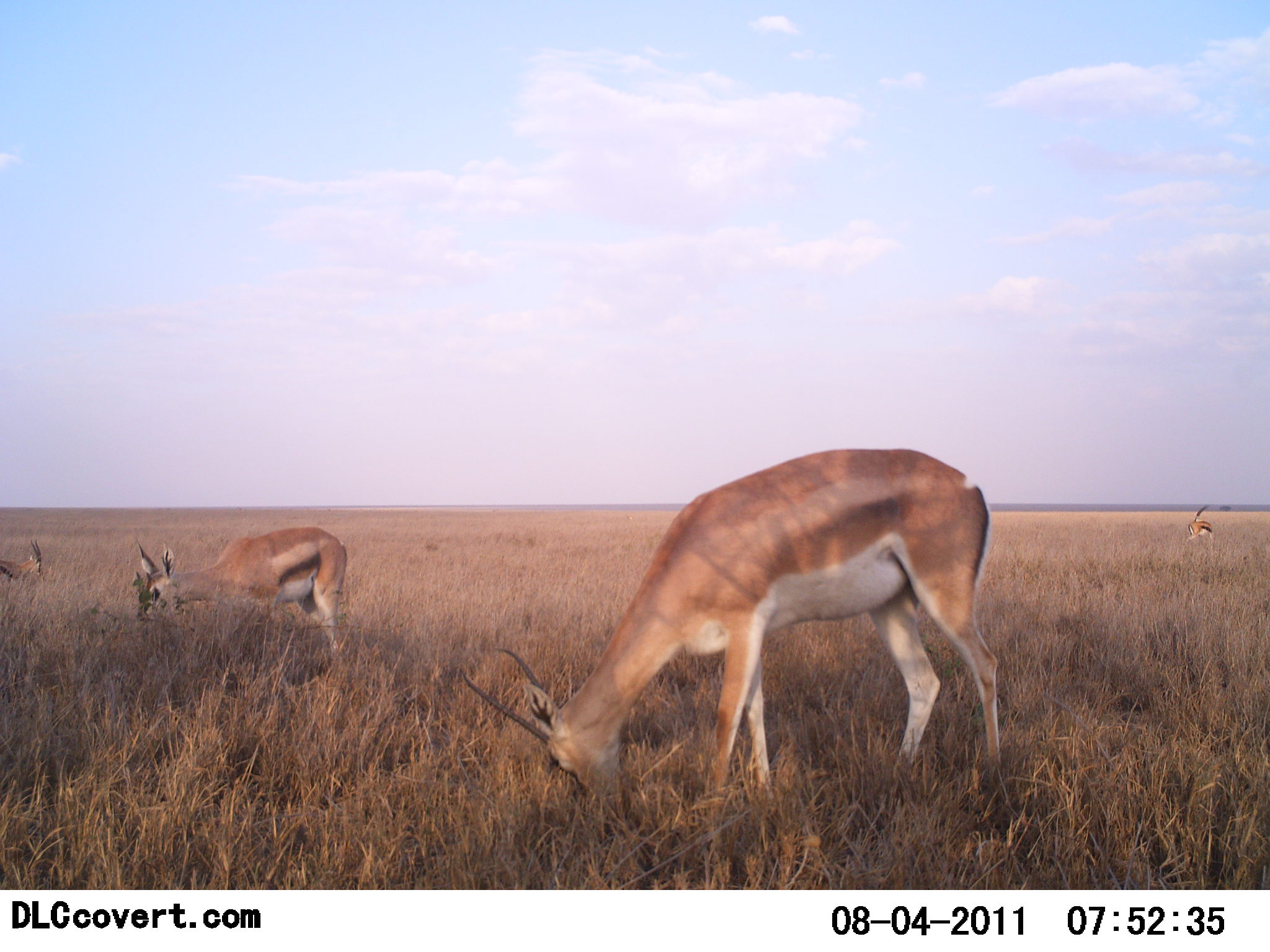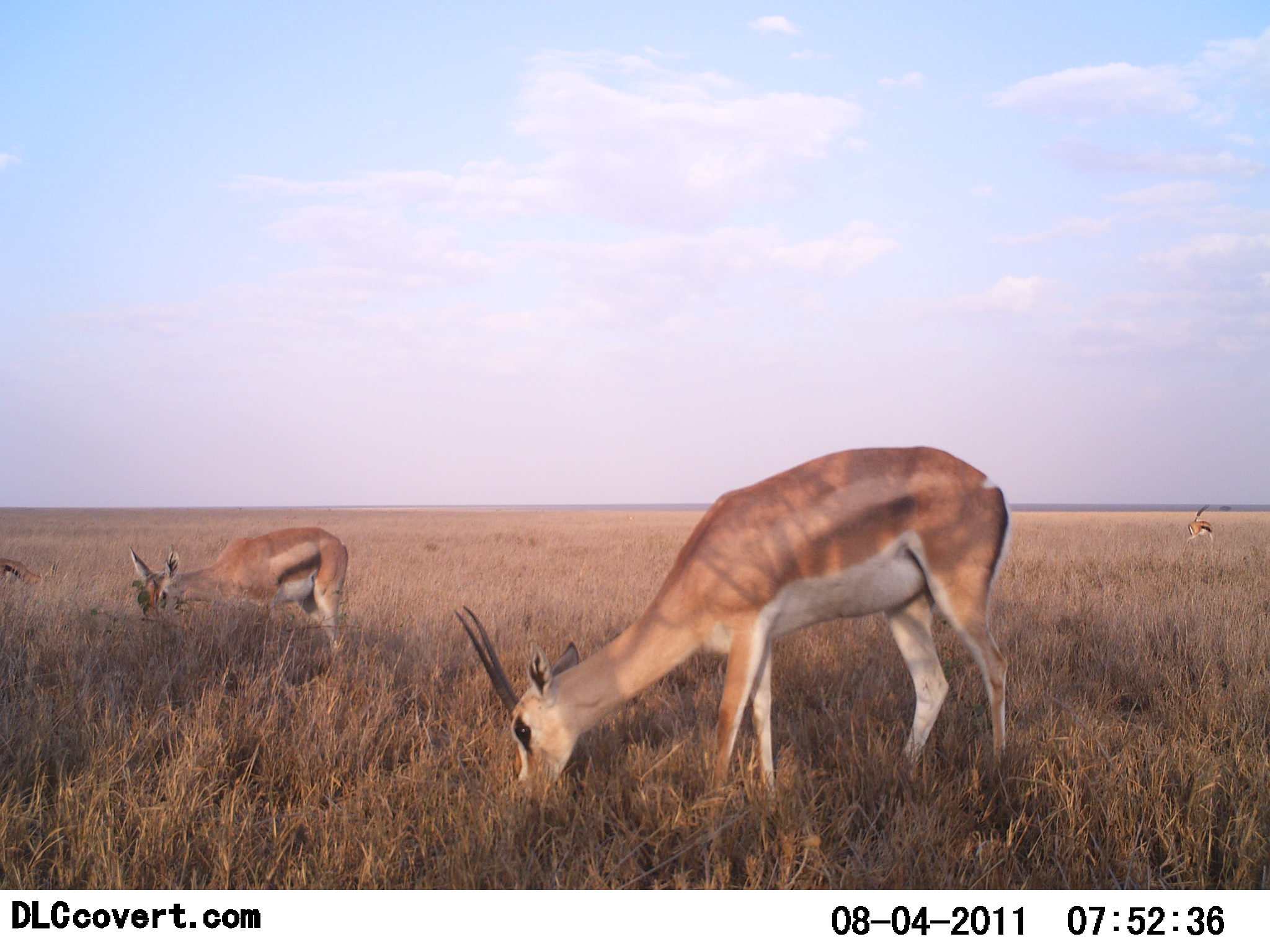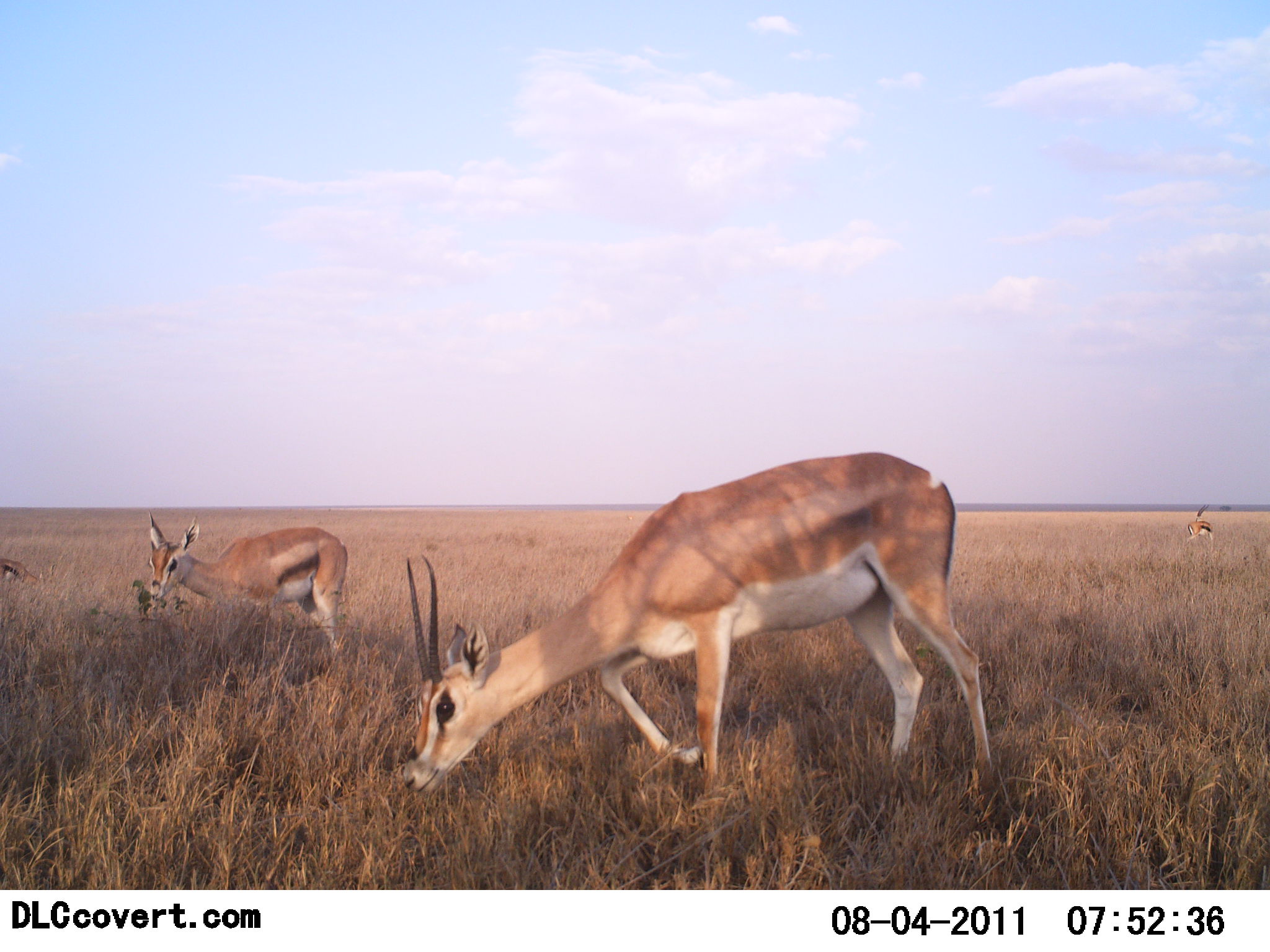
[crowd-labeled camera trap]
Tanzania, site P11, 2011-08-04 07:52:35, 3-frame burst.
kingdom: Animalia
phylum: Chordata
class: Mammalia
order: Artiodactyla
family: Bovidae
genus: Nanger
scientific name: Nanger granti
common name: grant's gazelle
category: gazellegrants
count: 3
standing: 19%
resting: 0%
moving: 0%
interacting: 0%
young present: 0%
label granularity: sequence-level